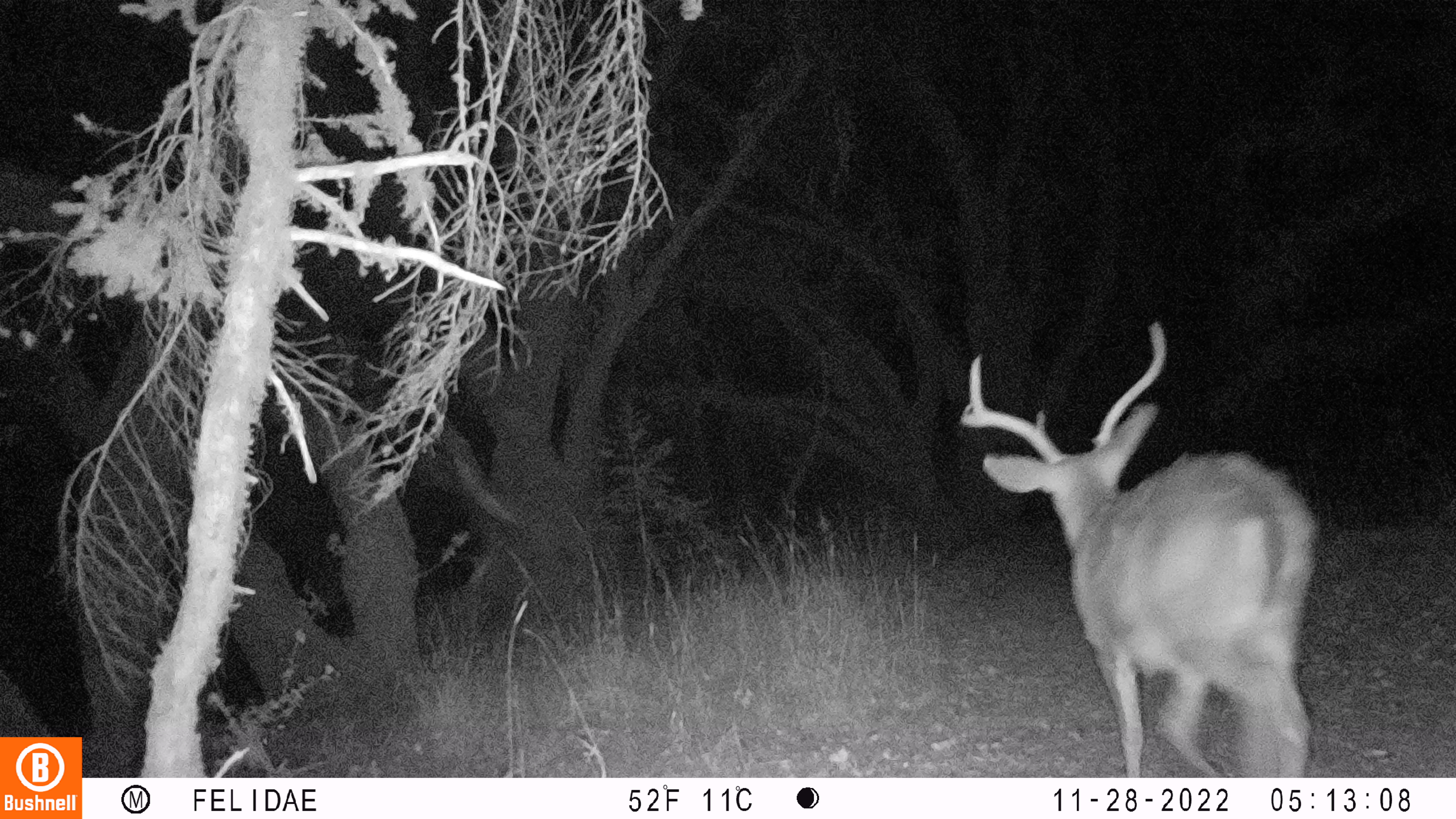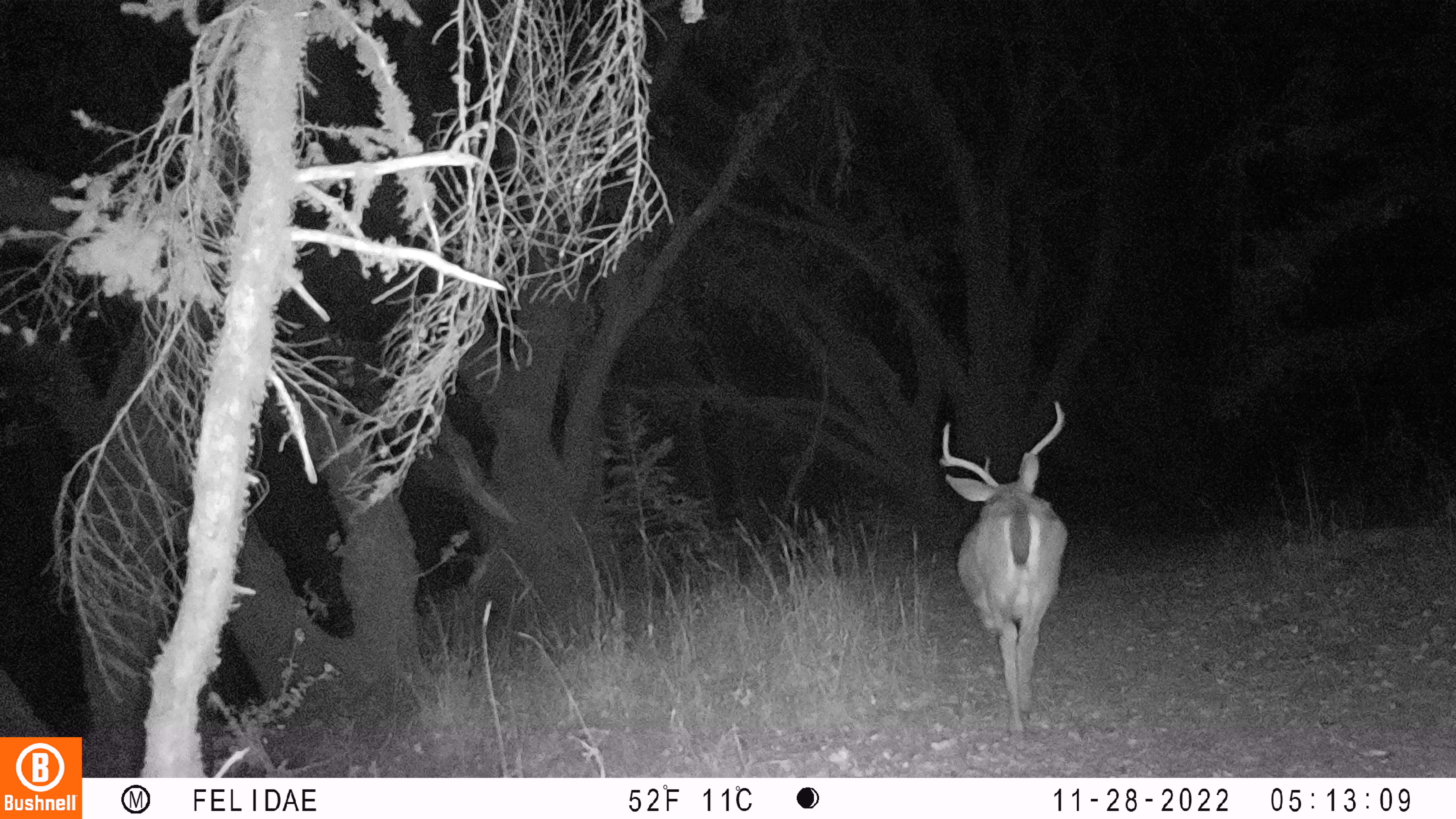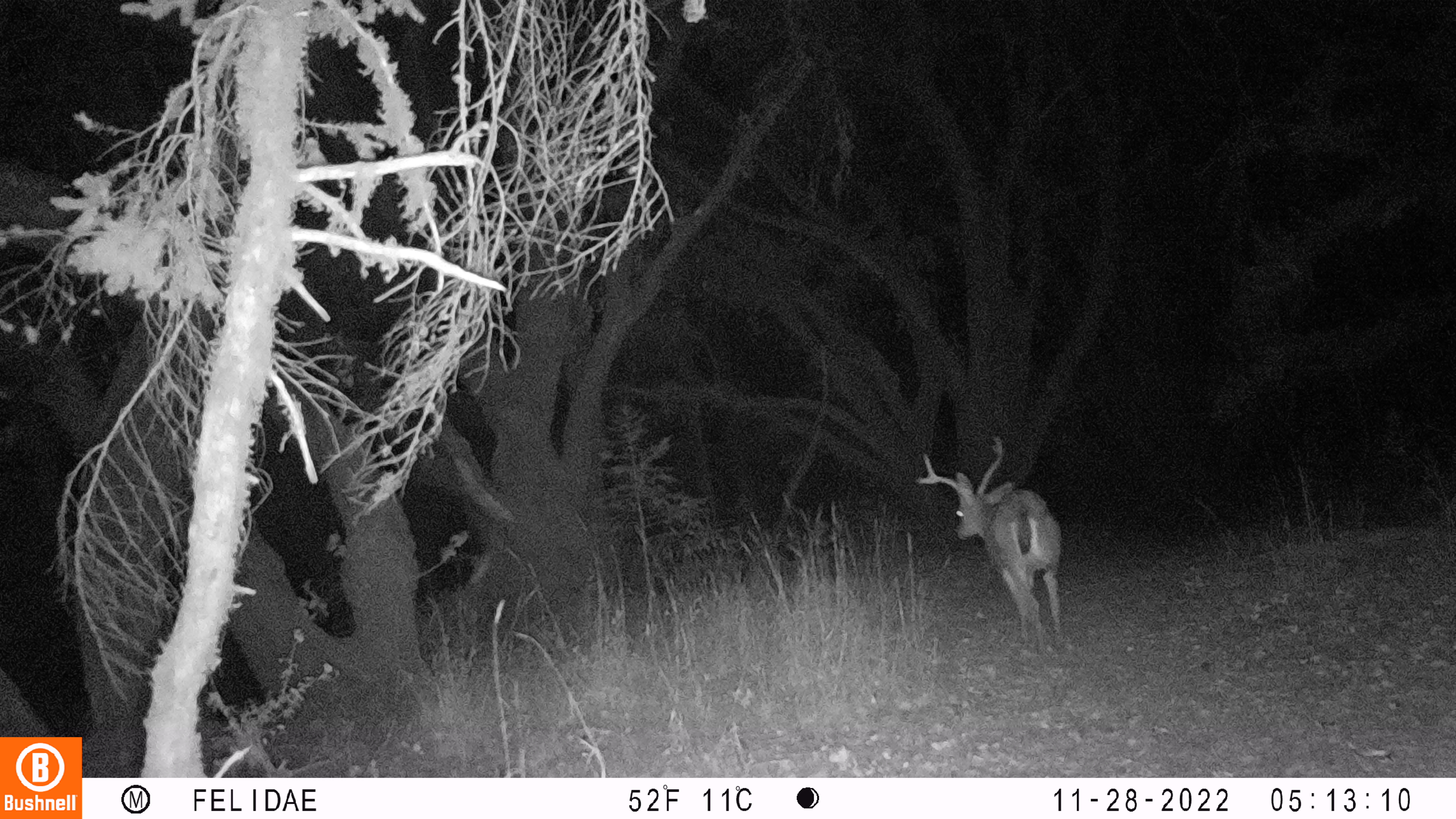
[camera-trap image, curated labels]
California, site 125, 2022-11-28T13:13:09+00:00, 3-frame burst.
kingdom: Animalia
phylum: Chordata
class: Mammalia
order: Artiodactyla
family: Cervidae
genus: Odocoileus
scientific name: Odocoileus hemionus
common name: mule deer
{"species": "mule deer (Odocoileus hemionus)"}